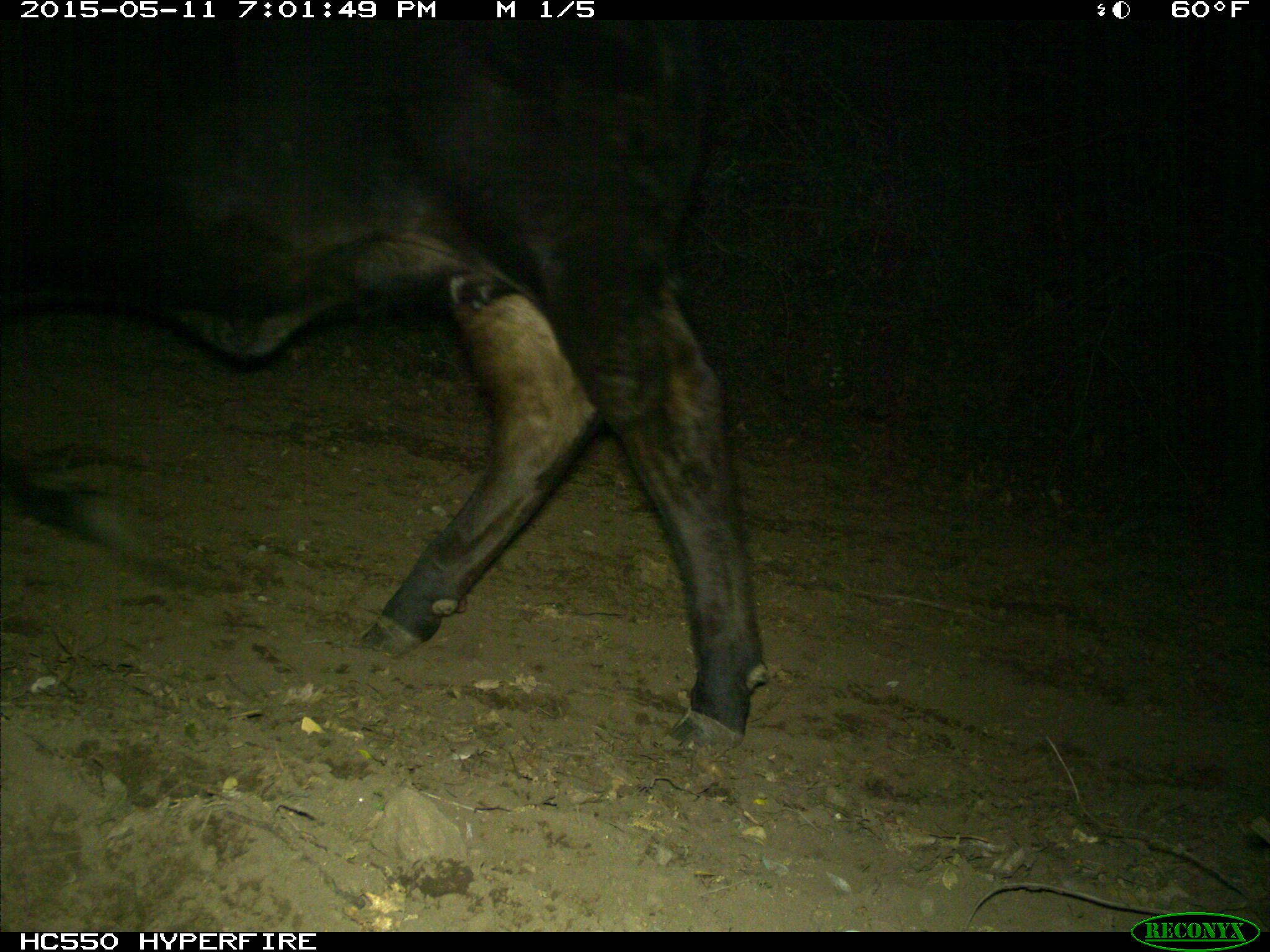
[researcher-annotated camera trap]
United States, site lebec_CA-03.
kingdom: Animalia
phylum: Chordata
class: Mammalia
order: Artiodactyla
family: Bovidae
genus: Bos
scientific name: Bos taurus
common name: domestic cow